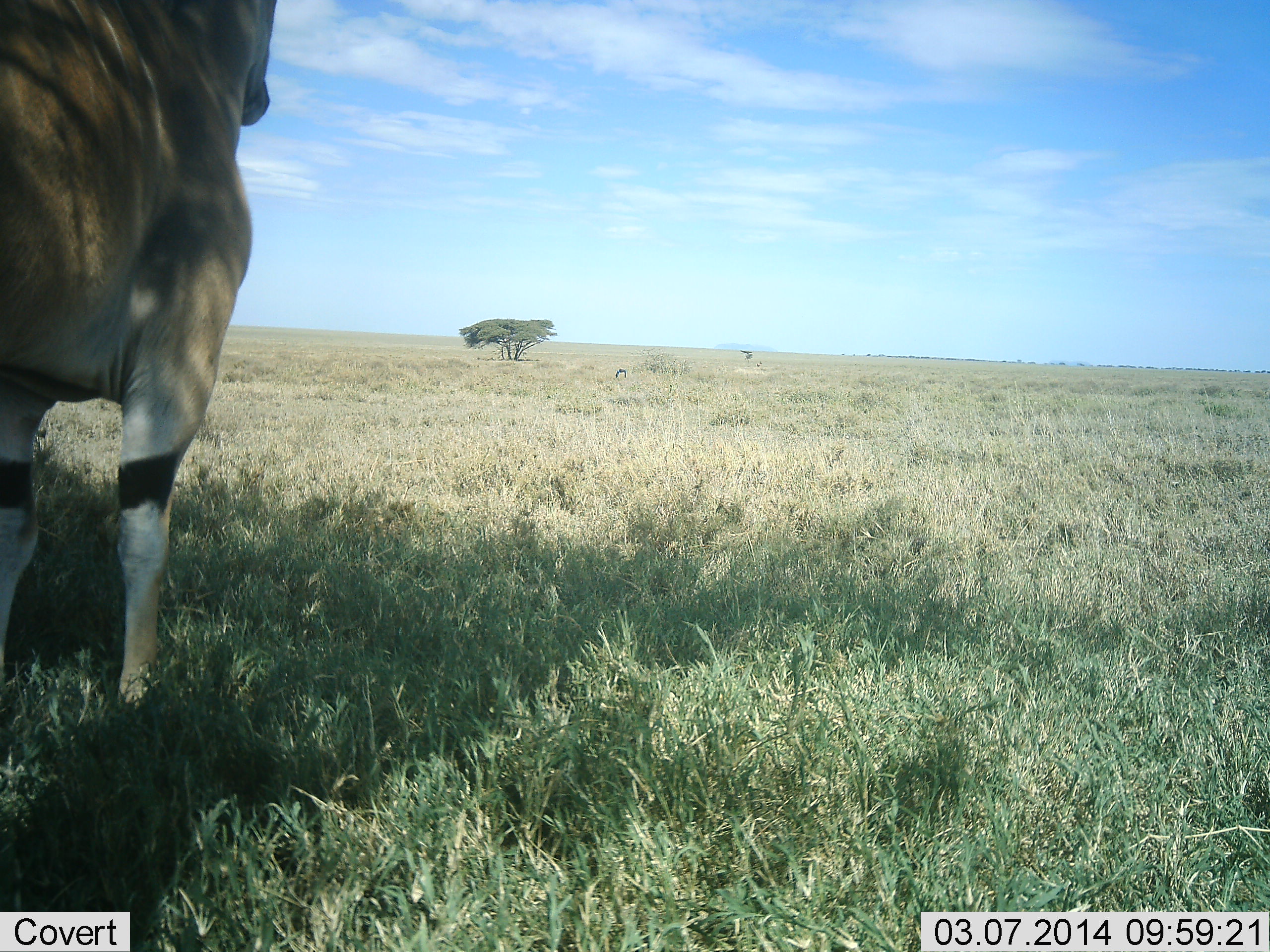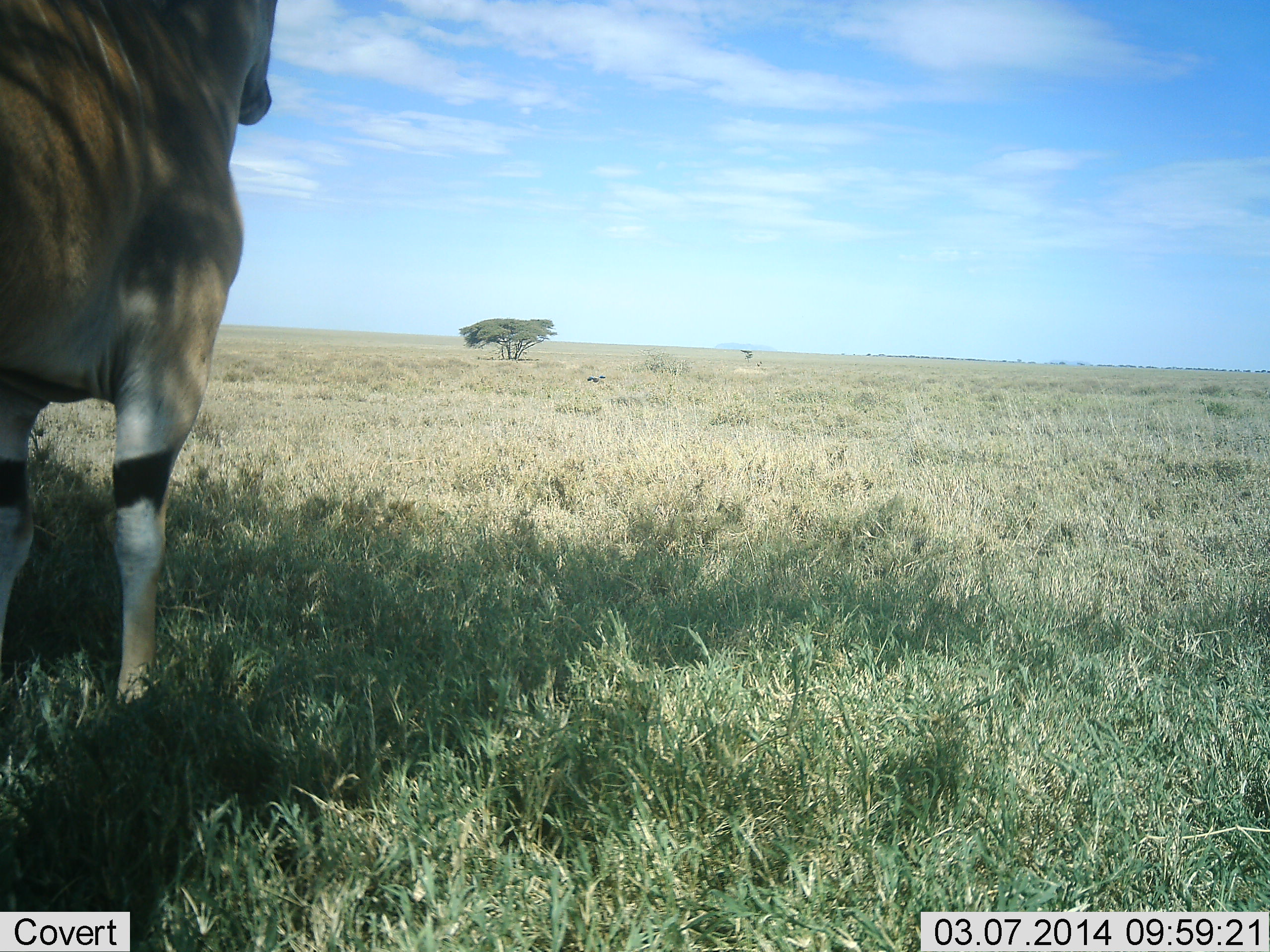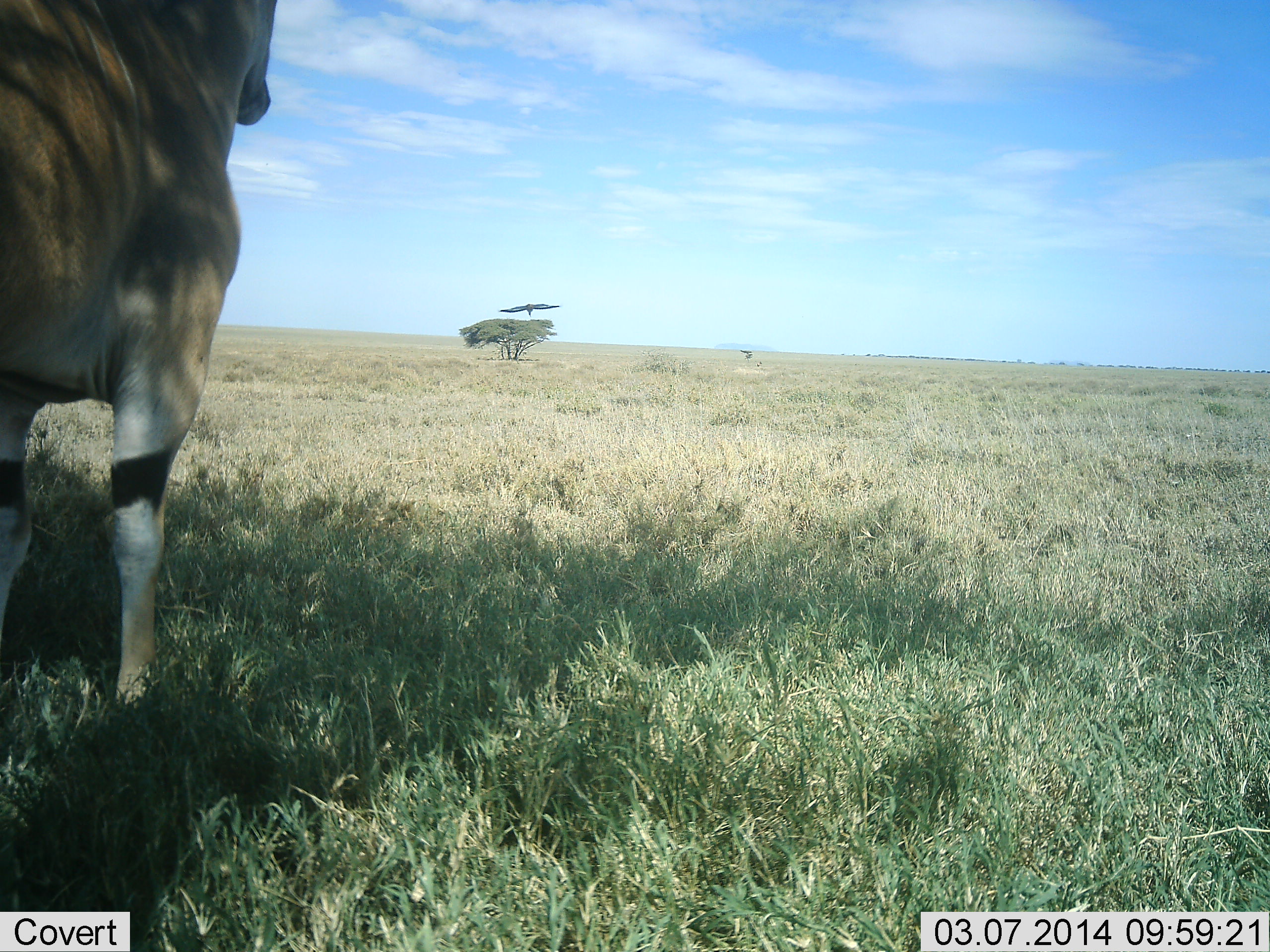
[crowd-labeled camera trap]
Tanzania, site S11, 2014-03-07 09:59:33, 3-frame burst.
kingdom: Animalia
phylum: Chordata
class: Mammalia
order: Artiodactyla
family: Bovidae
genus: Tragelaphus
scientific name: Tragelaphus oryx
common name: eland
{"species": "eland (Tragelaphus oryx)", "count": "1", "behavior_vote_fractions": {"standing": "100%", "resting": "0%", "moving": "0%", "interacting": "0%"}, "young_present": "0%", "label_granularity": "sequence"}